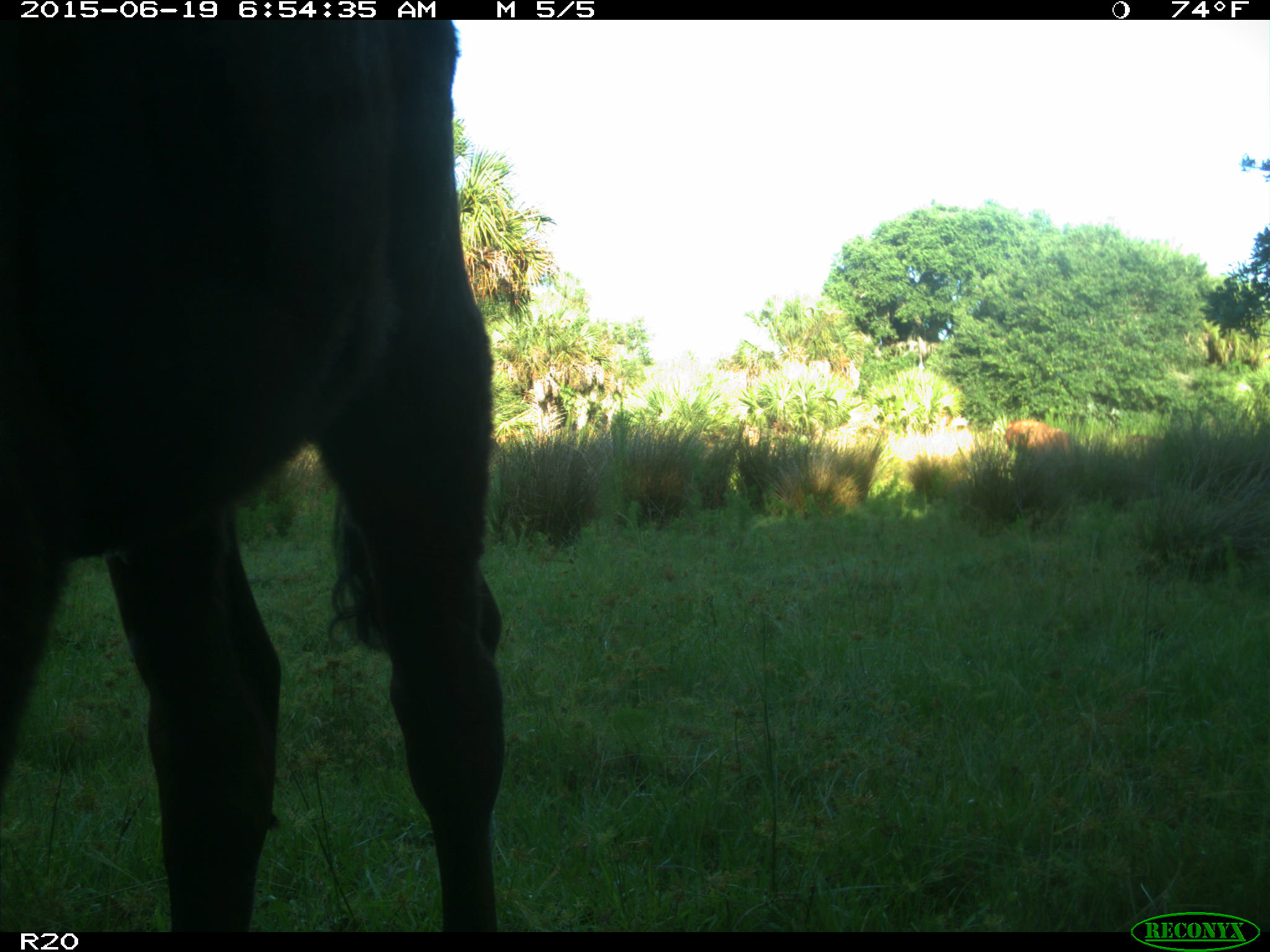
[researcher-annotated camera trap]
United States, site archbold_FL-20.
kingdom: Animalia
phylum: Chordata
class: Mammalia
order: Artiodactyla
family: Bovidae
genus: Bos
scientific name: Bos taurus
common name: domestic cow